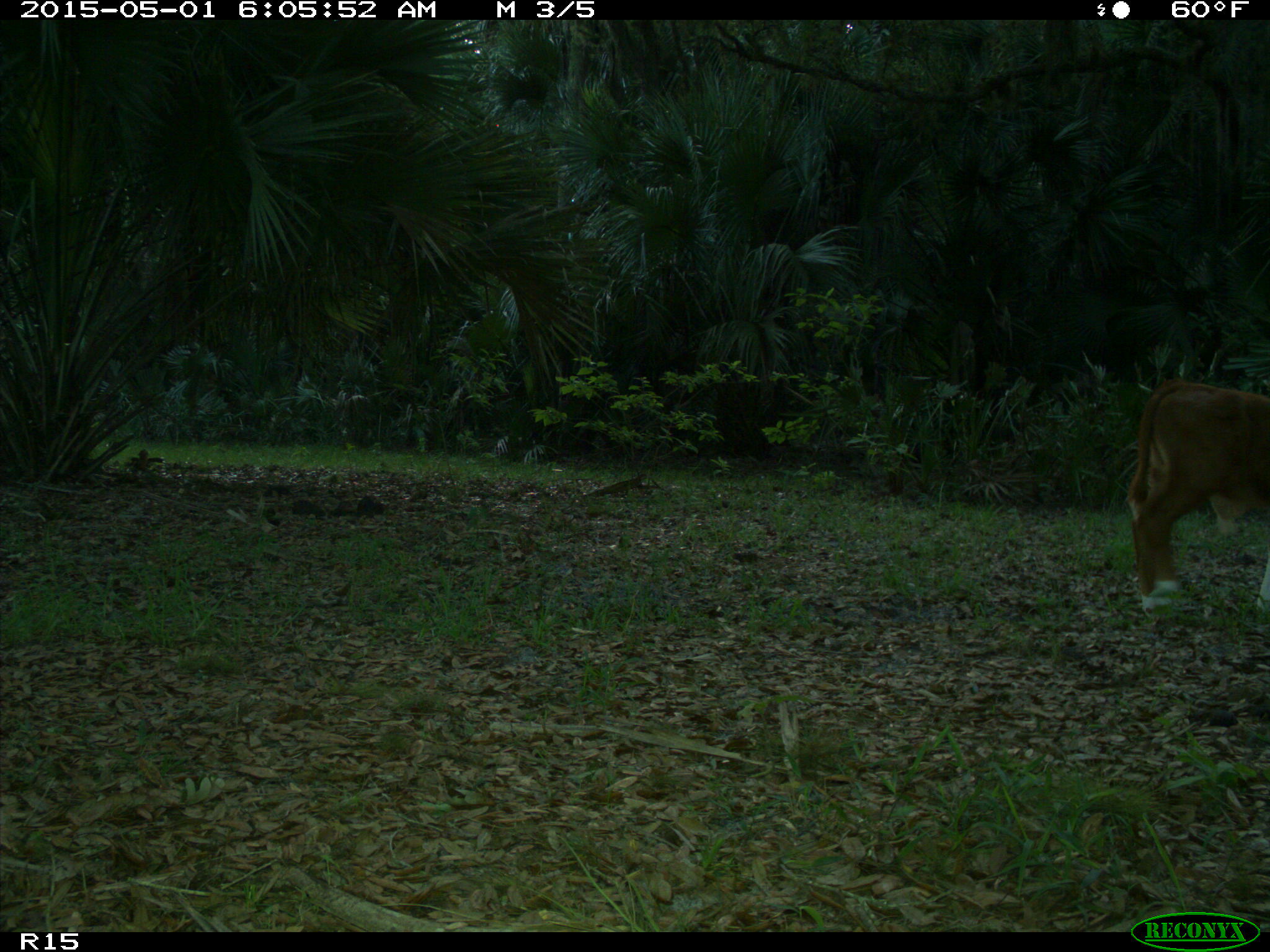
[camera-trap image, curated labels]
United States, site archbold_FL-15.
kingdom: Animalia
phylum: Chordata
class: Mammalia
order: Artiodactyla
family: Bovidae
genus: Bos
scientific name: Bos taurus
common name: domestic cow